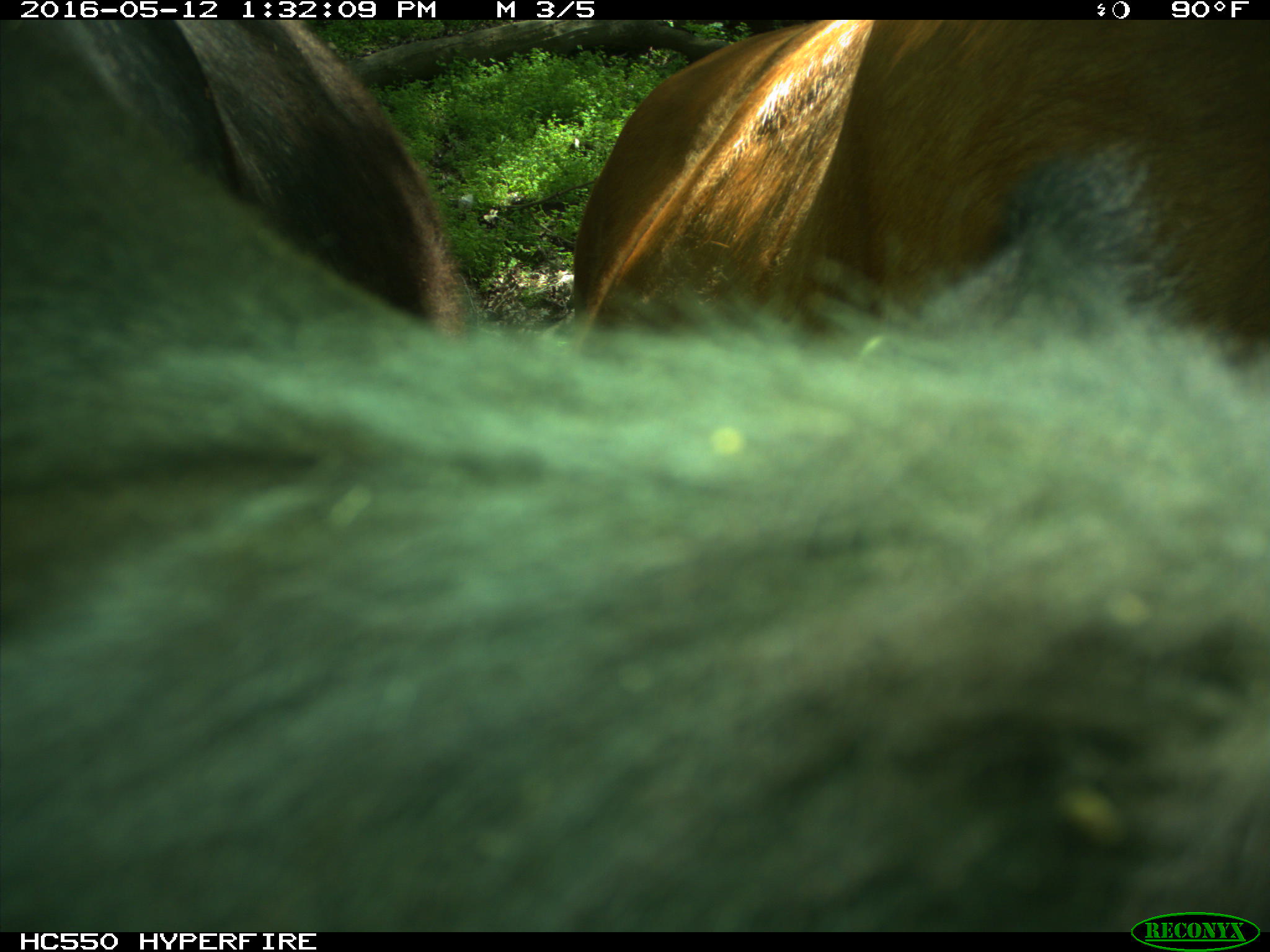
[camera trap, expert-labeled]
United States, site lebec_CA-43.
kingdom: Animalia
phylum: Chordata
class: Mammalia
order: Artiodactyla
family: Bovidae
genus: Bos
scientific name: Bos taurus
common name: domestic cow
Bos taurus (domestic cow).